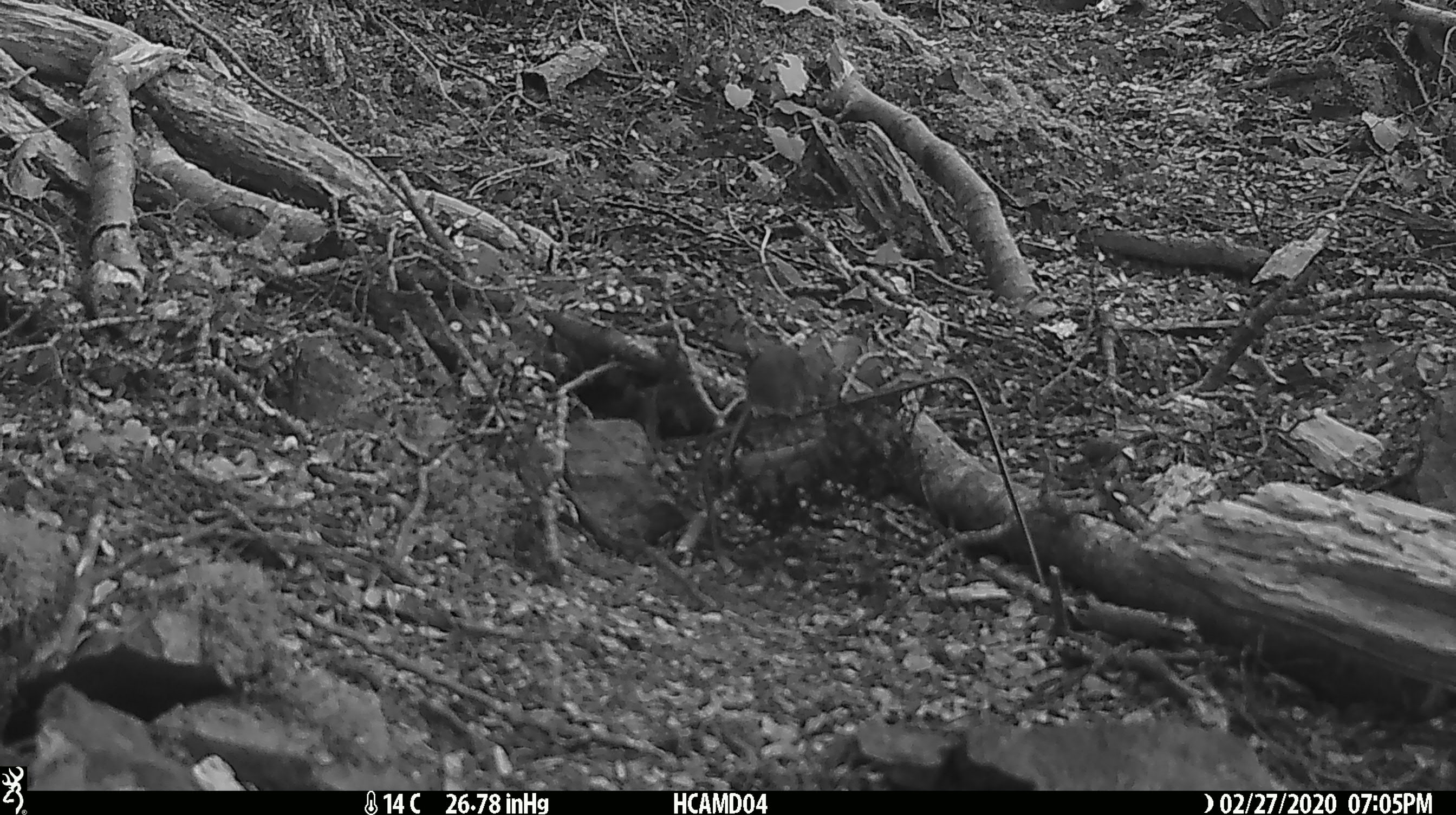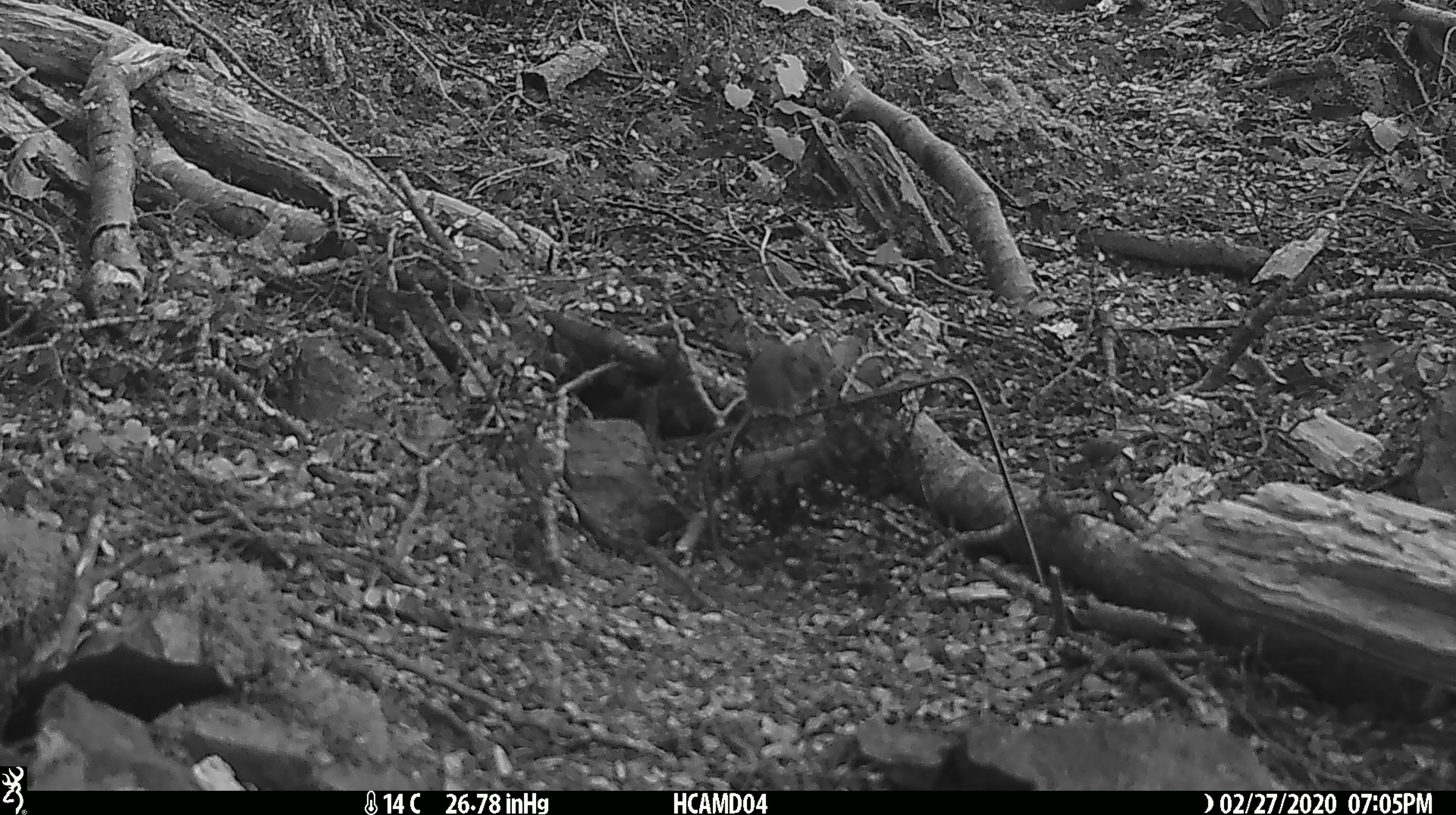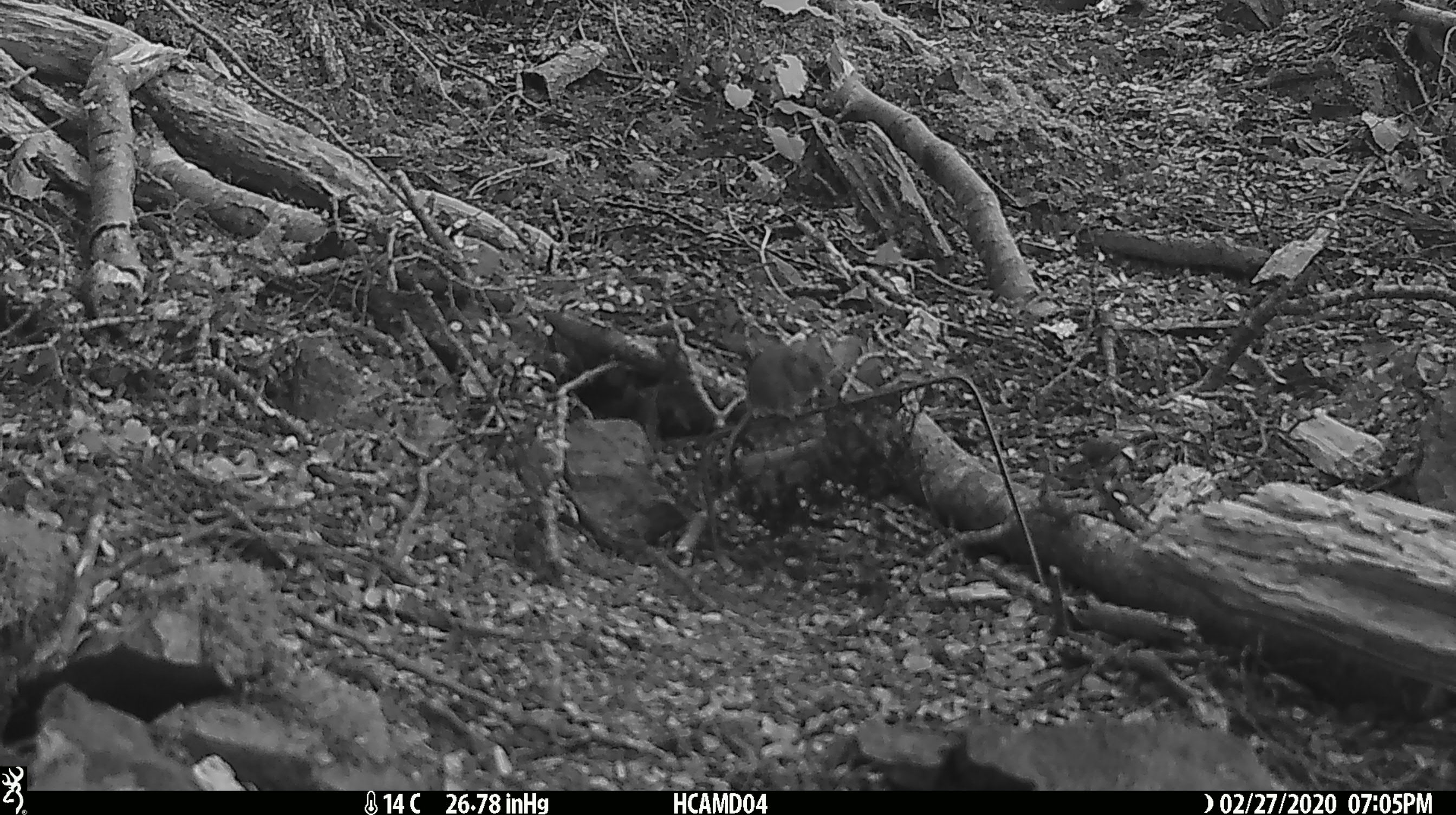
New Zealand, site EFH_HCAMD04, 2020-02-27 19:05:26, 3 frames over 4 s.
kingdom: Animalia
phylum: Chordata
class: Mammalia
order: Rodentia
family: Muridae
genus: Mus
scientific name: Mus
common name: mouse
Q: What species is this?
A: Mouse (Mus).